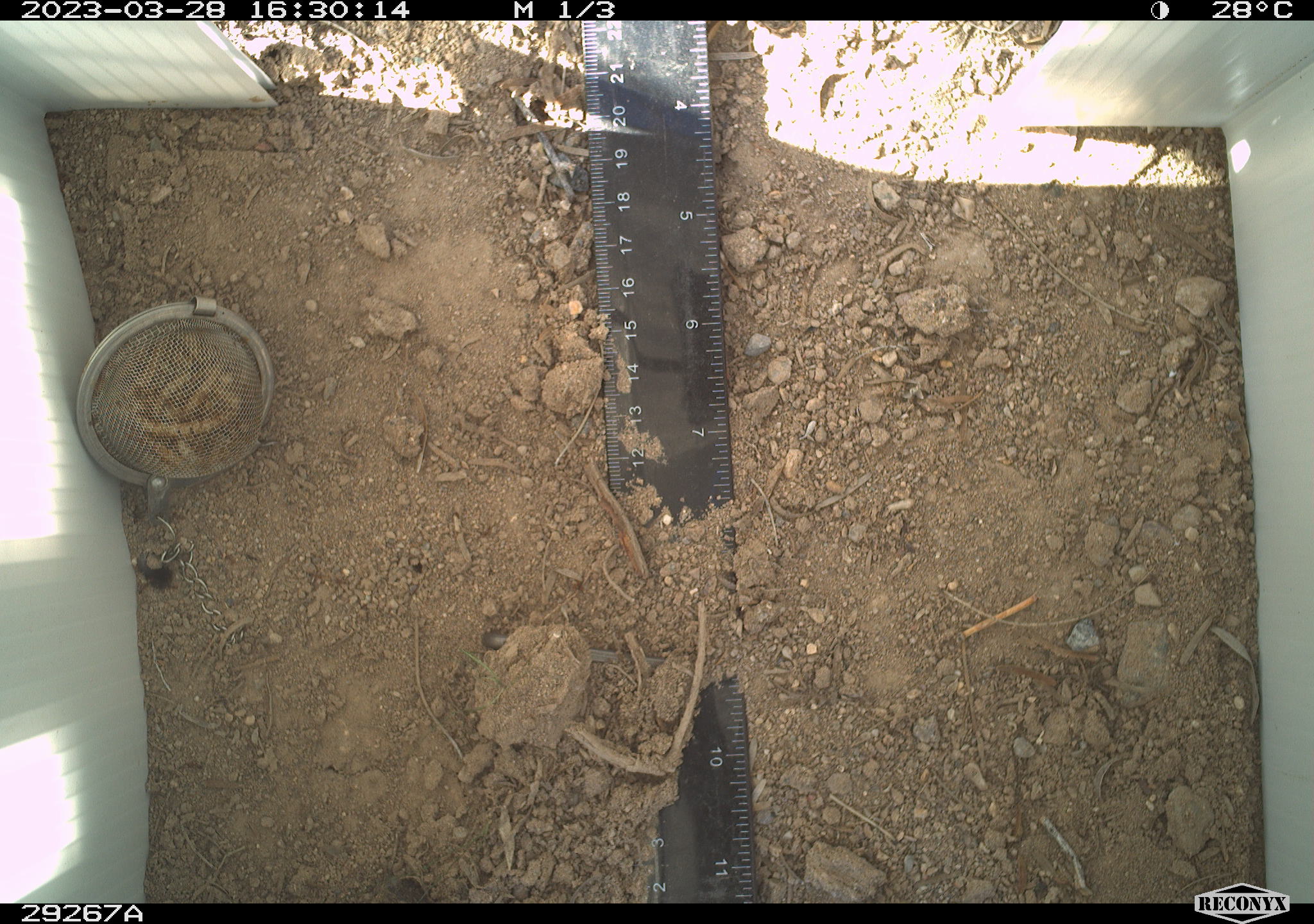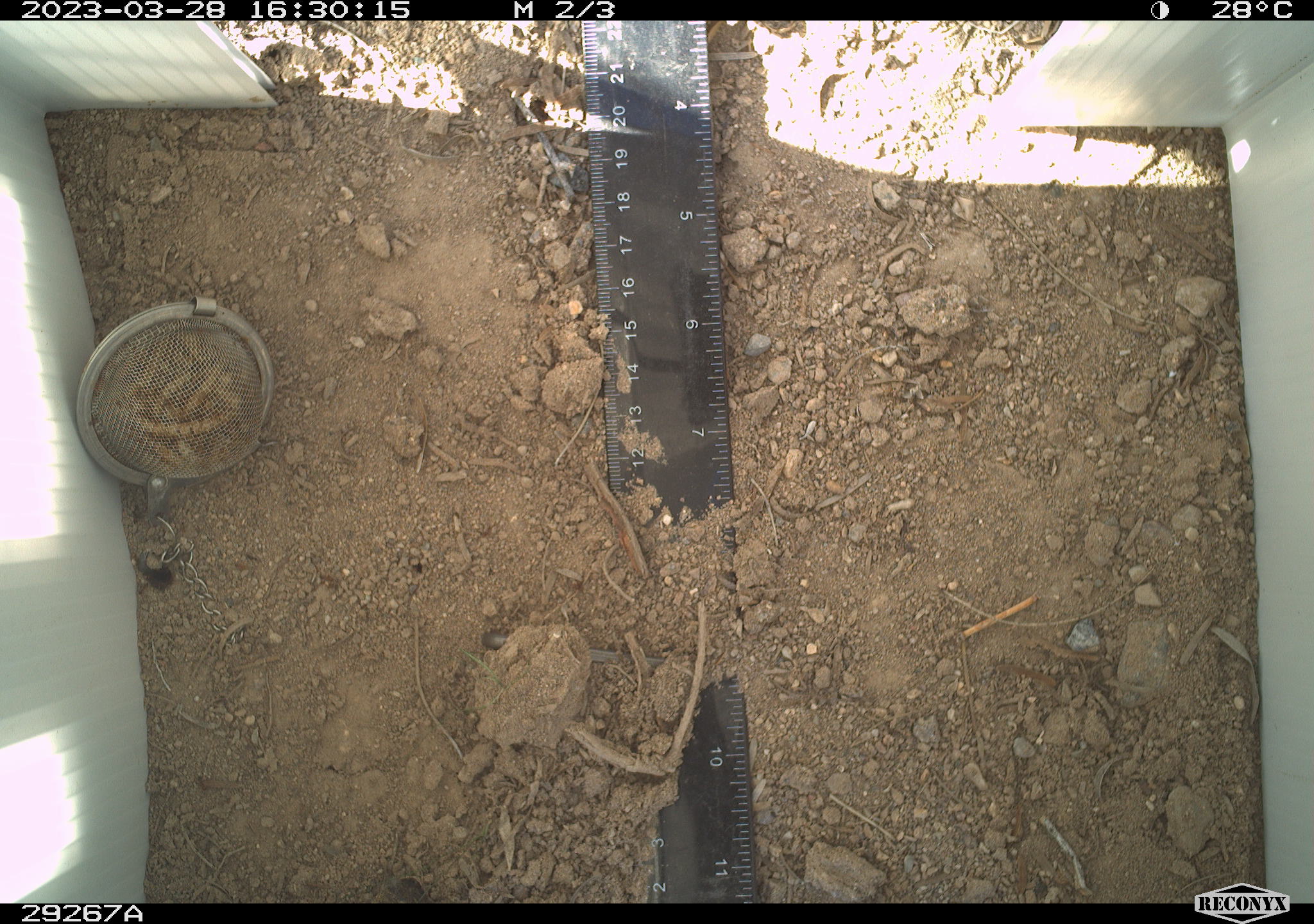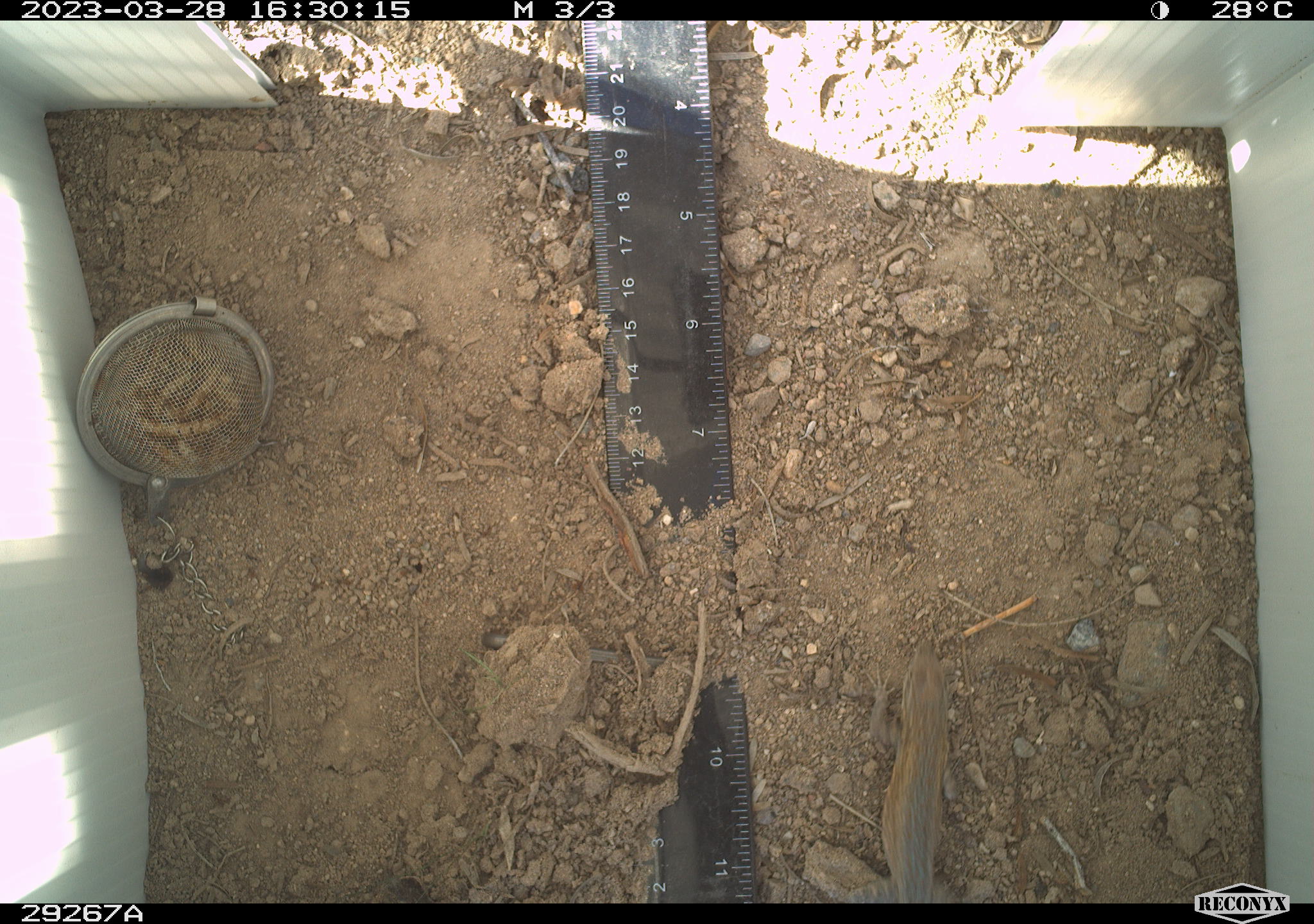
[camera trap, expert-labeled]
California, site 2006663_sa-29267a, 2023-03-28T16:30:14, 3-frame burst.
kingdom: Animalia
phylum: Chordata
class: Reptilia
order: Squamata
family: Phrynosomatidae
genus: Uta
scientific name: Uta stansburiana elegans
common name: western side-blotched lizard